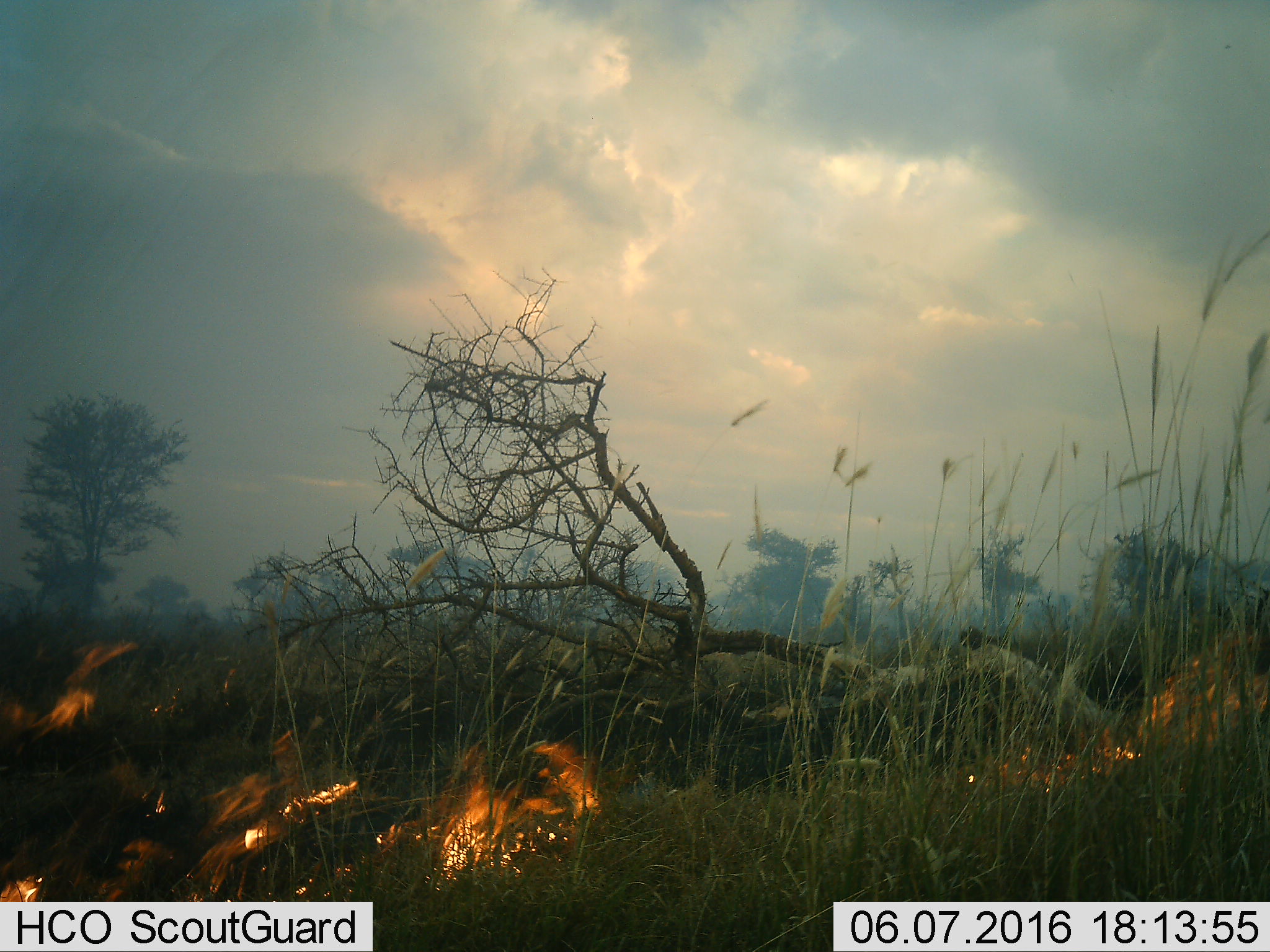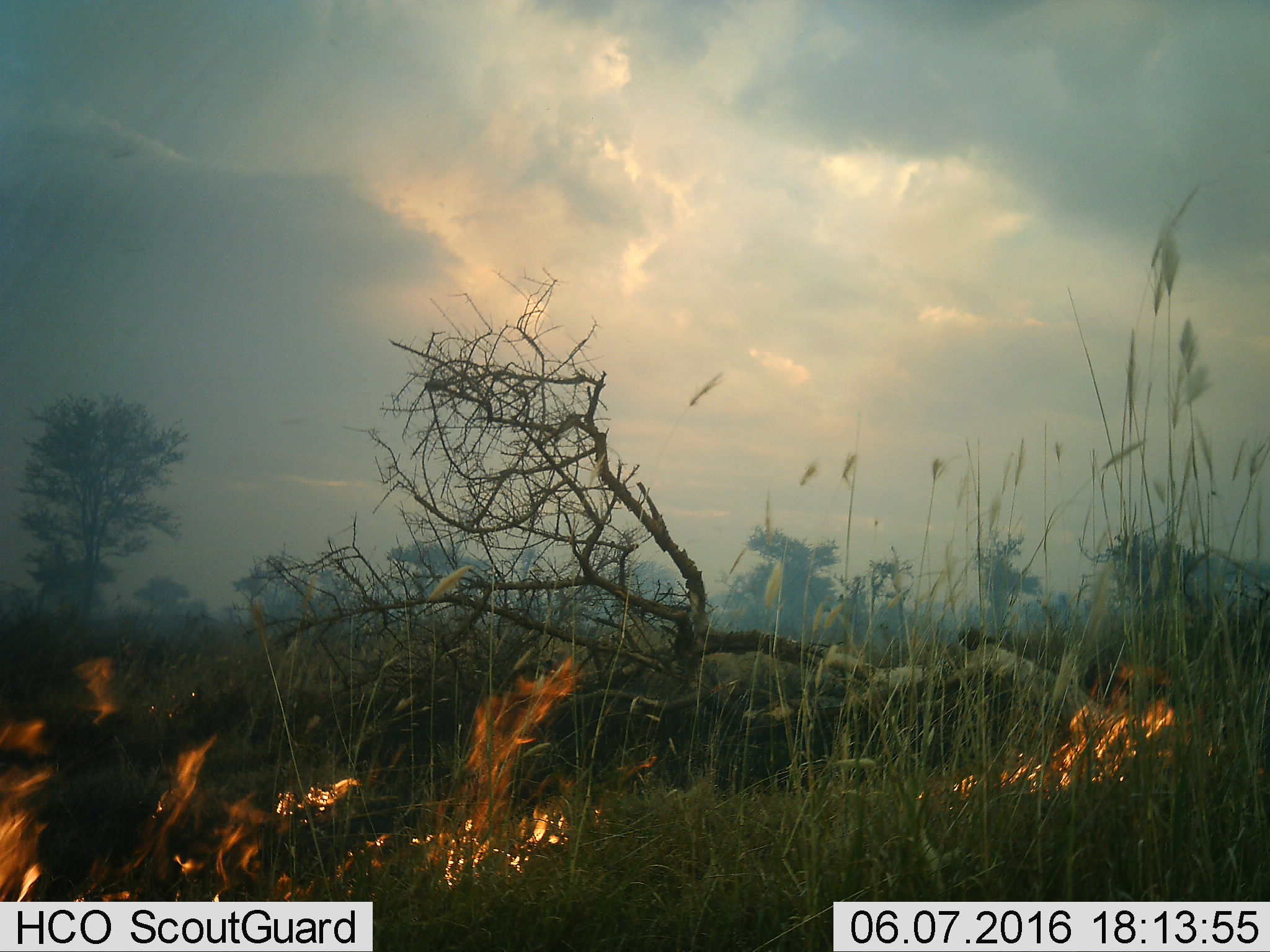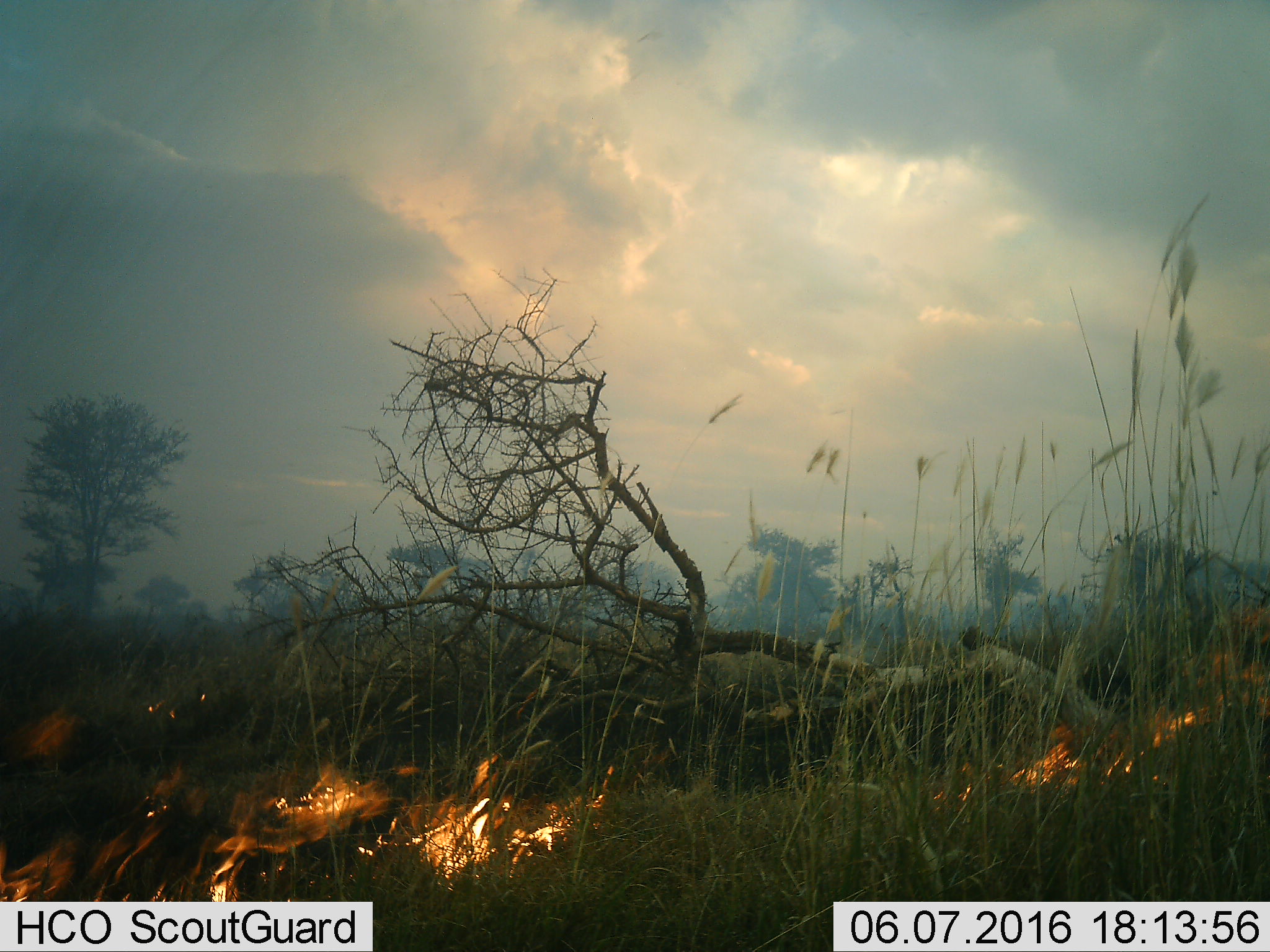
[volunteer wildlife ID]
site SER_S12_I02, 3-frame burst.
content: unidentified animal